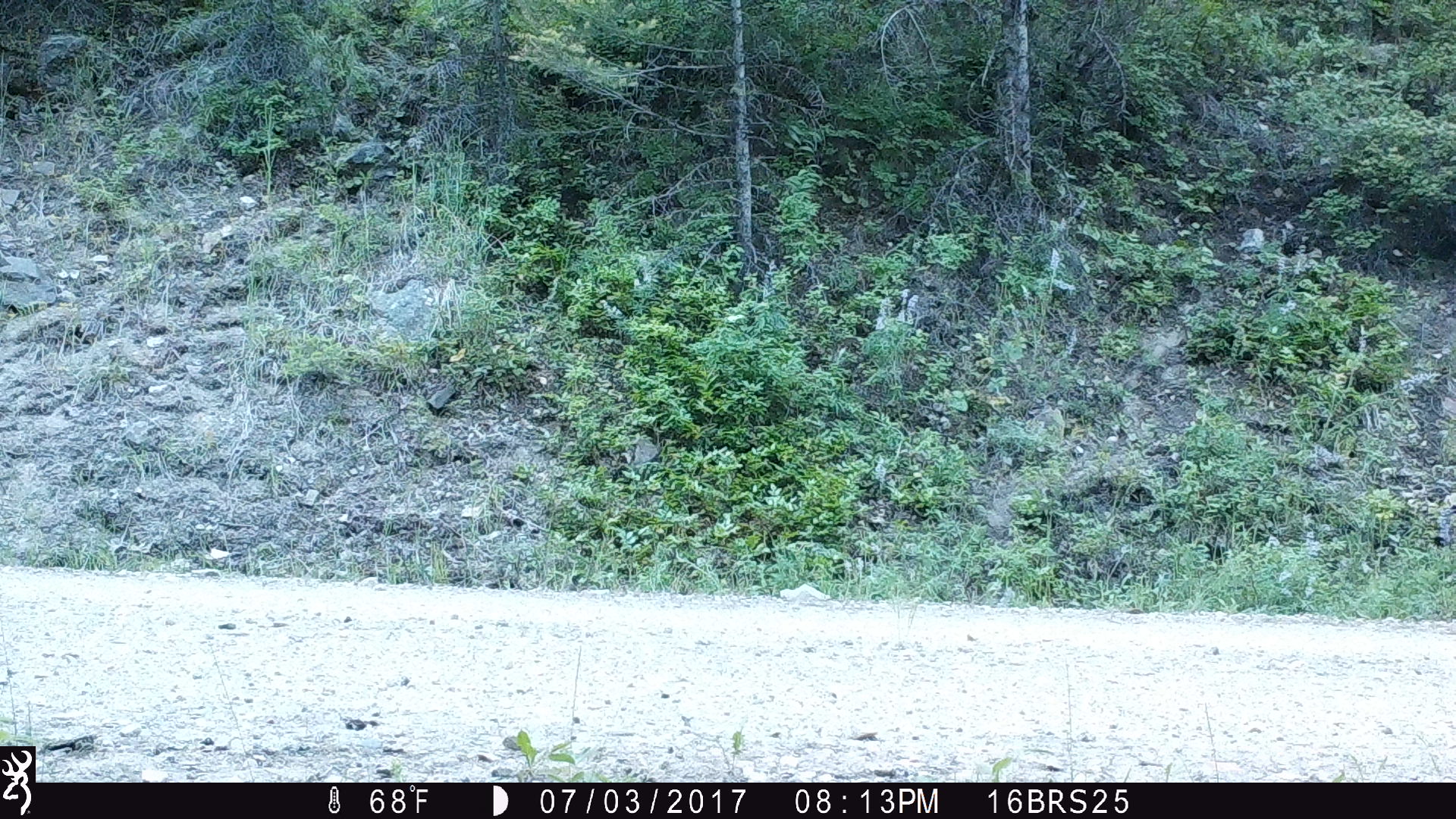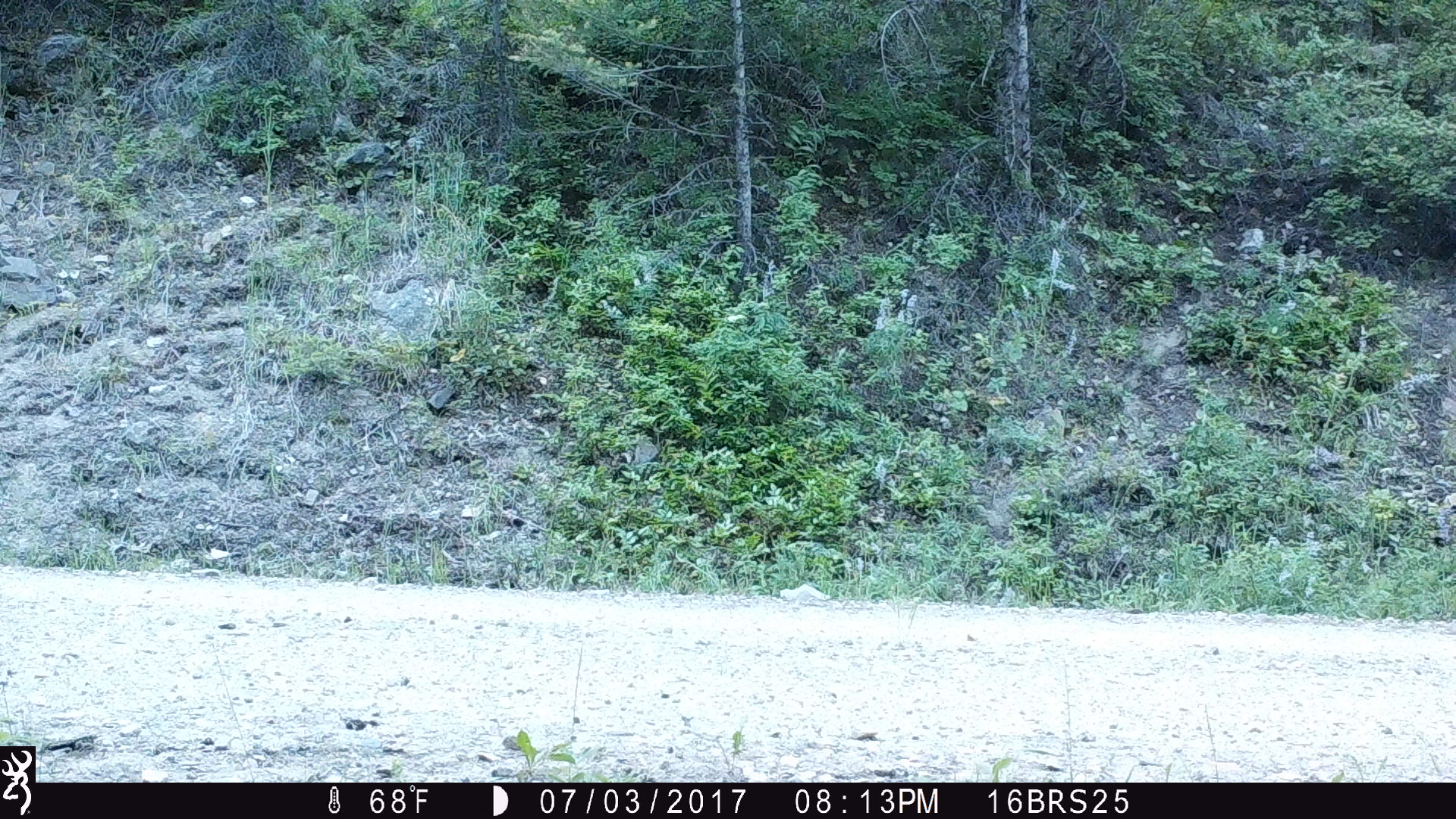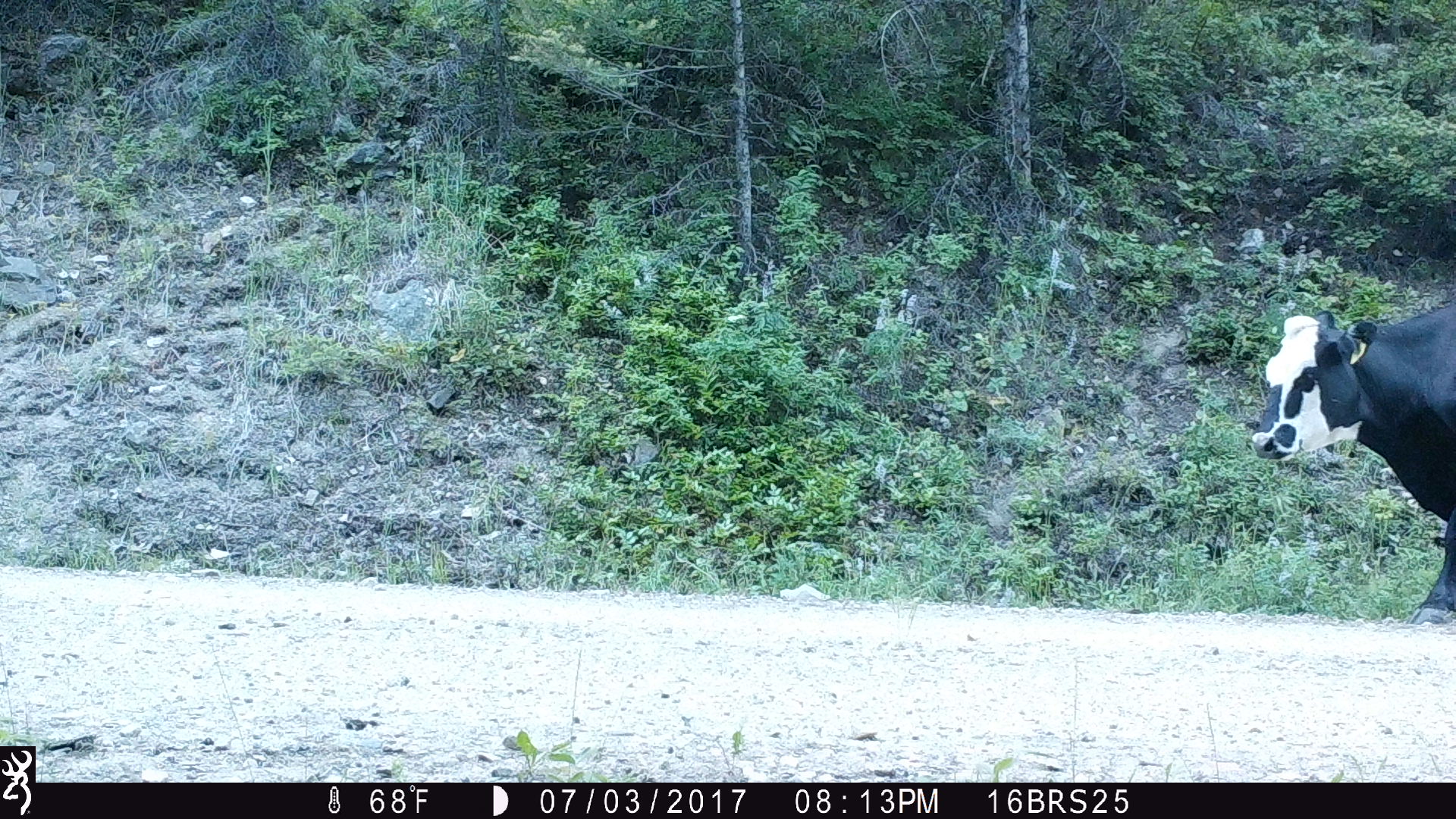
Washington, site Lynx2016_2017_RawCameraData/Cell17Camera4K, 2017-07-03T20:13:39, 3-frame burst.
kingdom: Animalia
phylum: Chordata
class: Mammalia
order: Artiodactyla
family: Bovidae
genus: Bos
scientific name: Bos taurus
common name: domestic cattle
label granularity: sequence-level